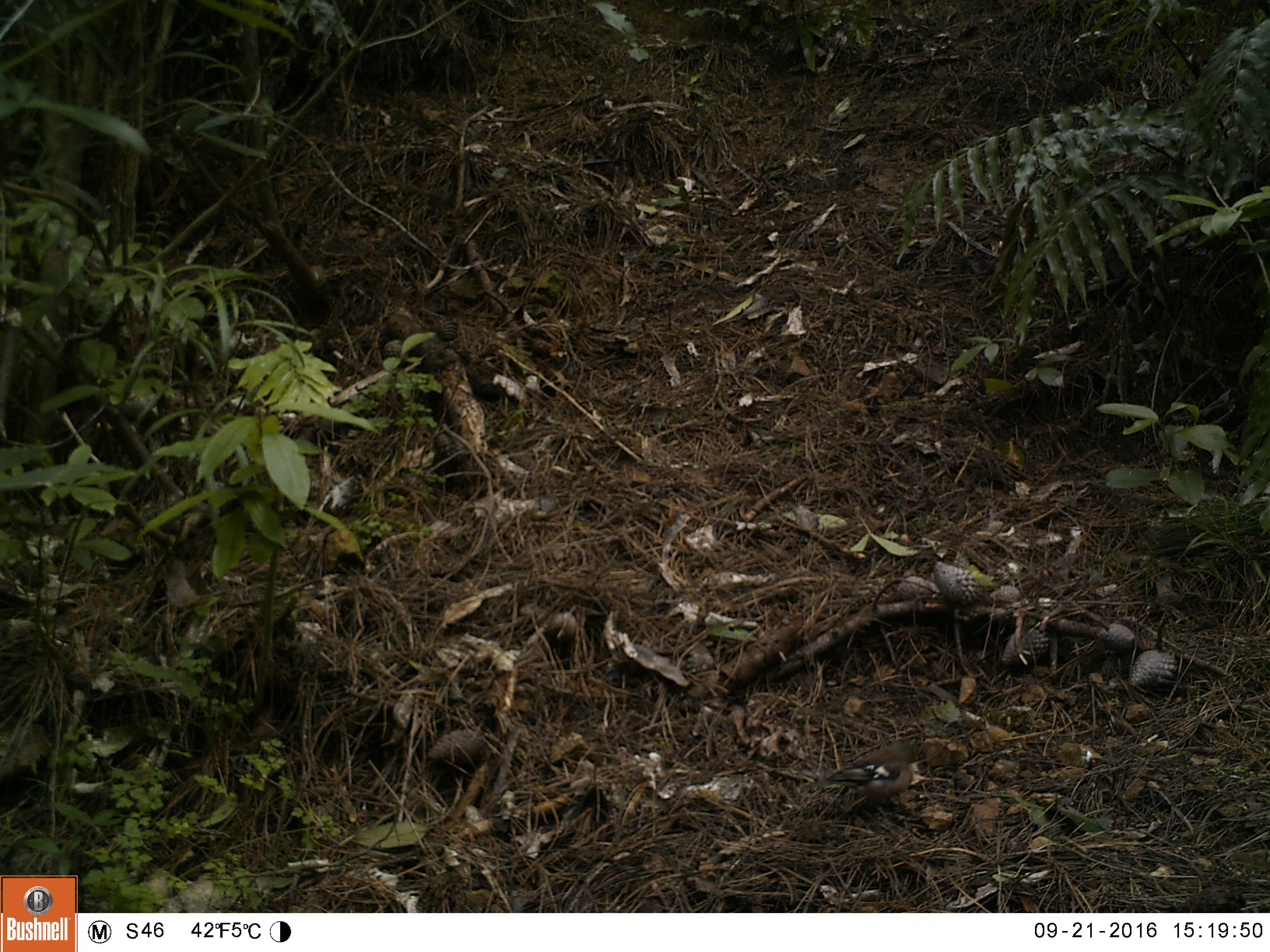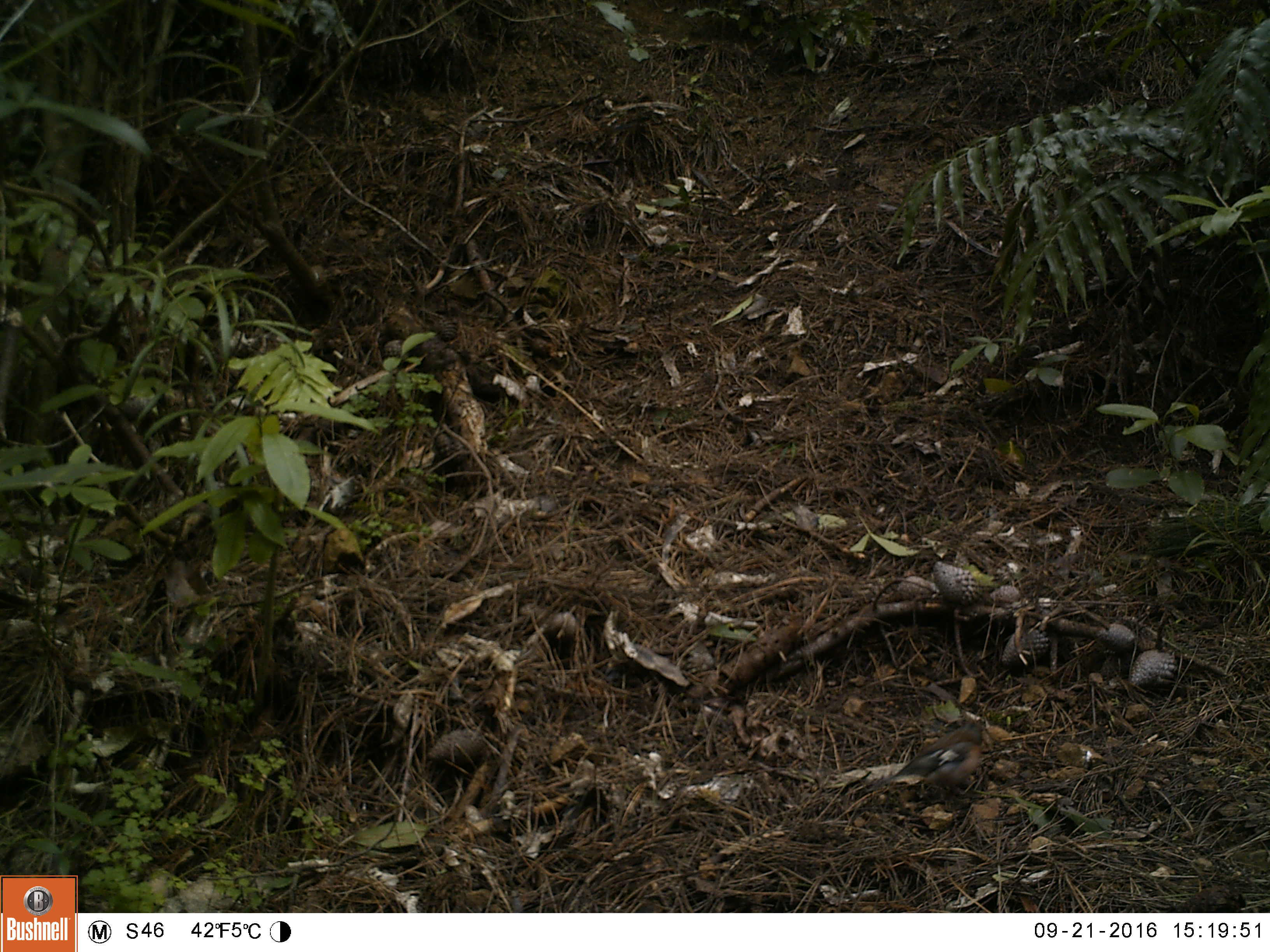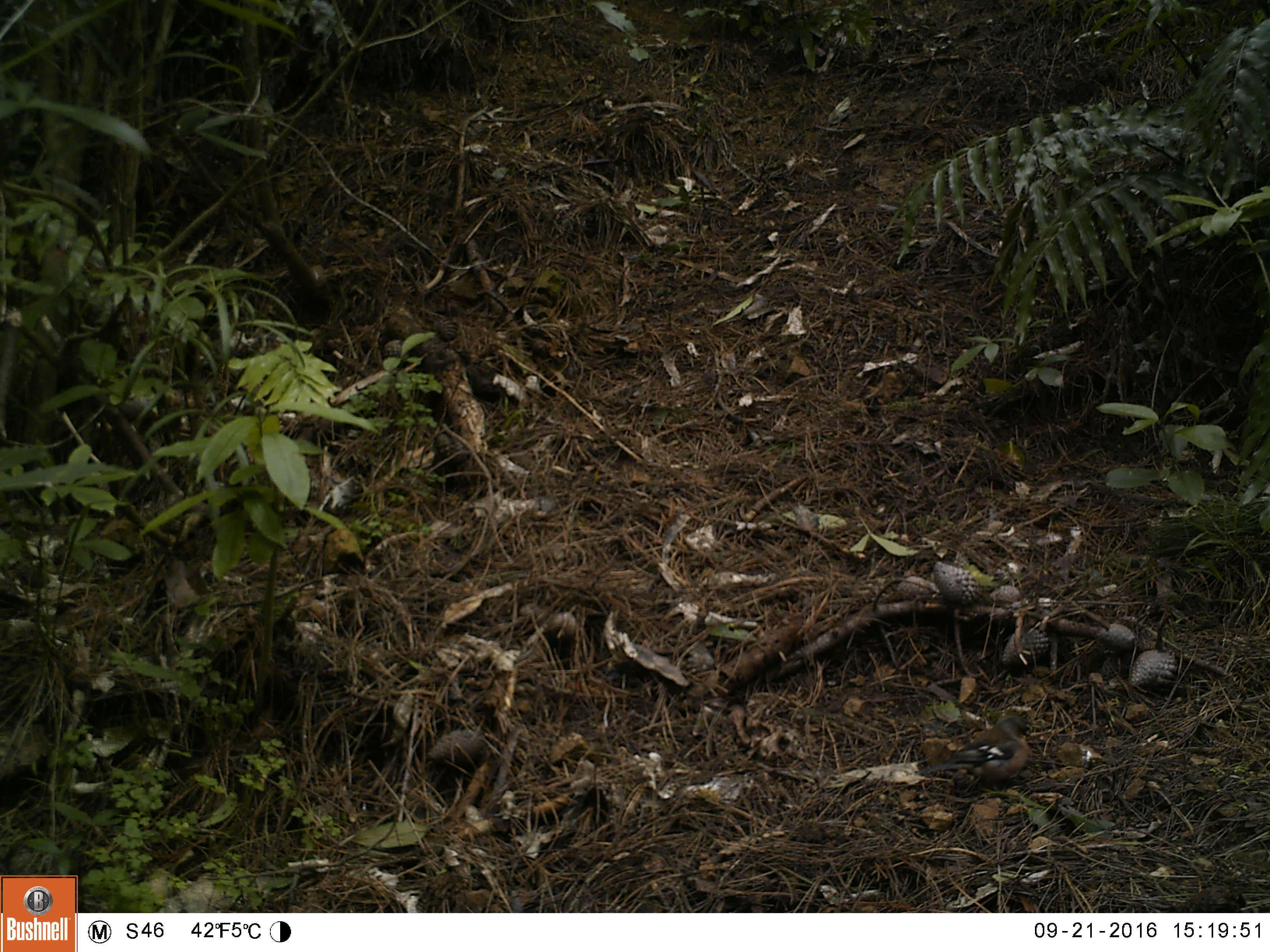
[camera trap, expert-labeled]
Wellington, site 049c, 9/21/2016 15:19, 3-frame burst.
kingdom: Animalia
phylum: Chordata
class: Aves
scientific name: Aves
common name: bird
Bird (Aves).